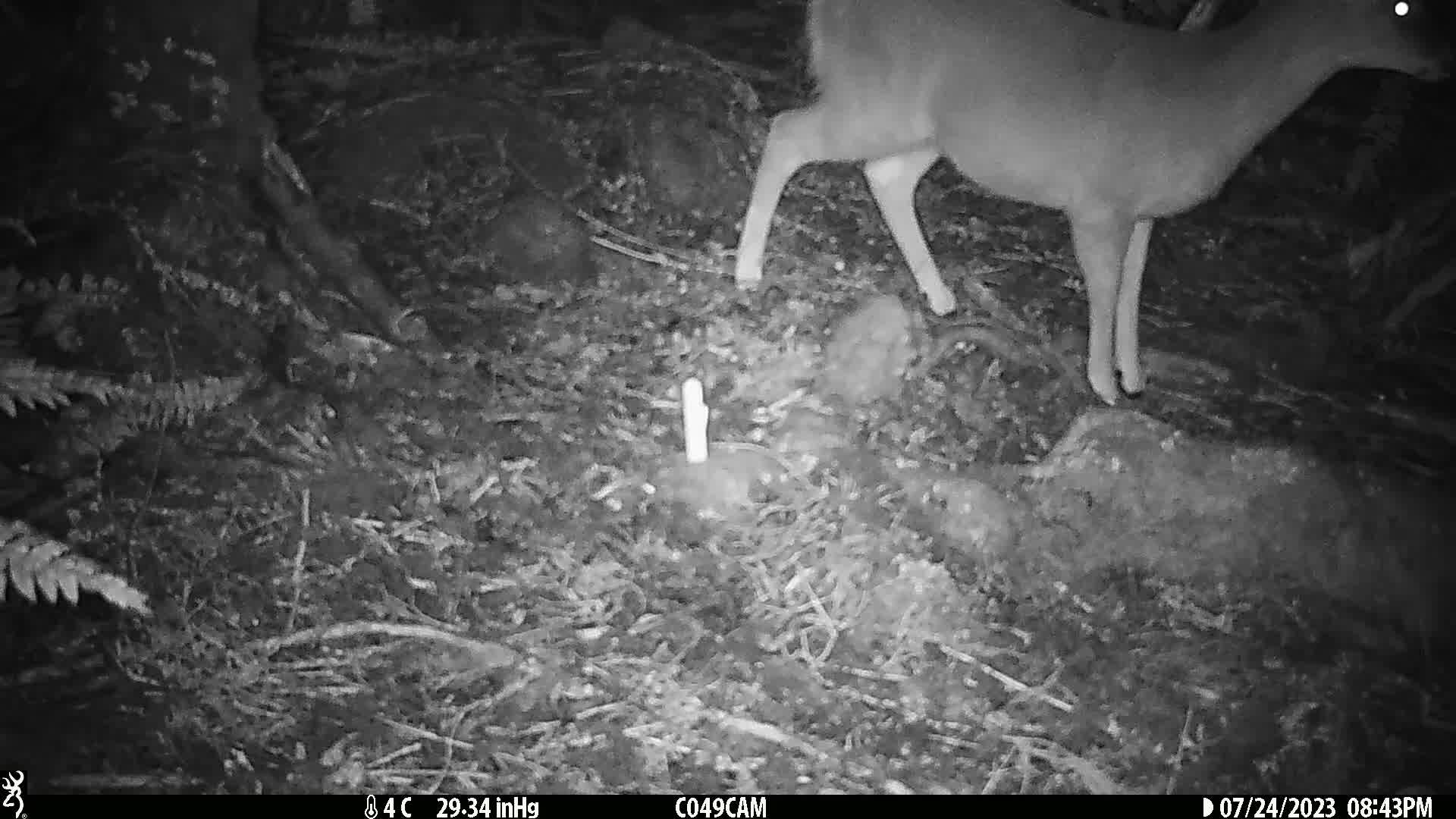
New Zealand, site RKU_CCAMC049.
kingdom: Animalia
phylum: Chordata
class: Mammalia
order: Artiodactyla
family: Cervidae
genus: Odocoileus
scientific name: Odocoileus virginianus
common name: white-tailed deer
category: white tailed deer